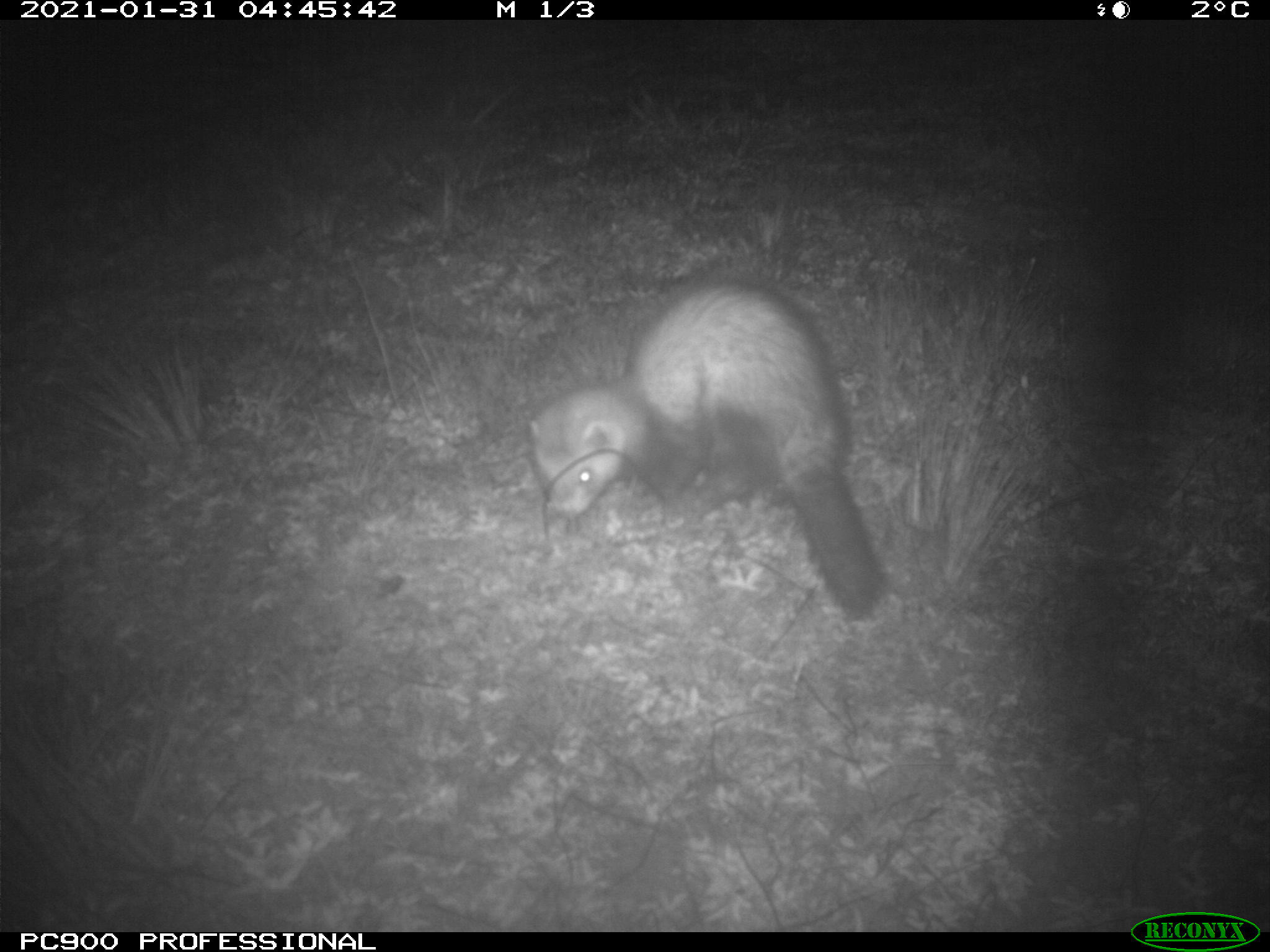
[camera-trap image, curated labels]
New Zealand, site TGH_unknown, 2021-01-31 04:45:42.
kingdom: Animalia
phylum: Chordata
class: Mammalia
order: Carnivora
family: Mustelidae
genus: Mustela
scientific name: Mustela furo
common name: ferret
Ferret (Mustela furo).